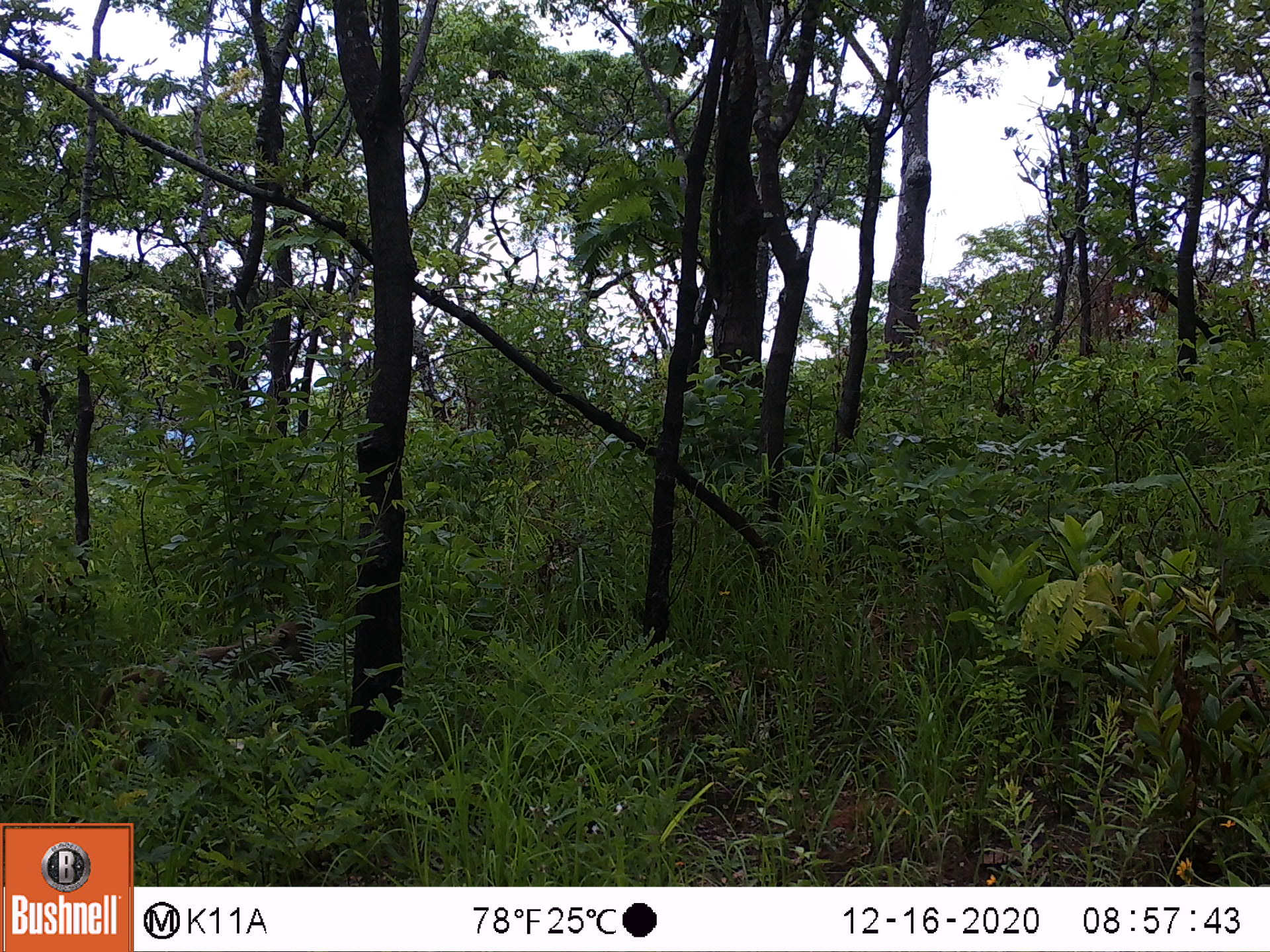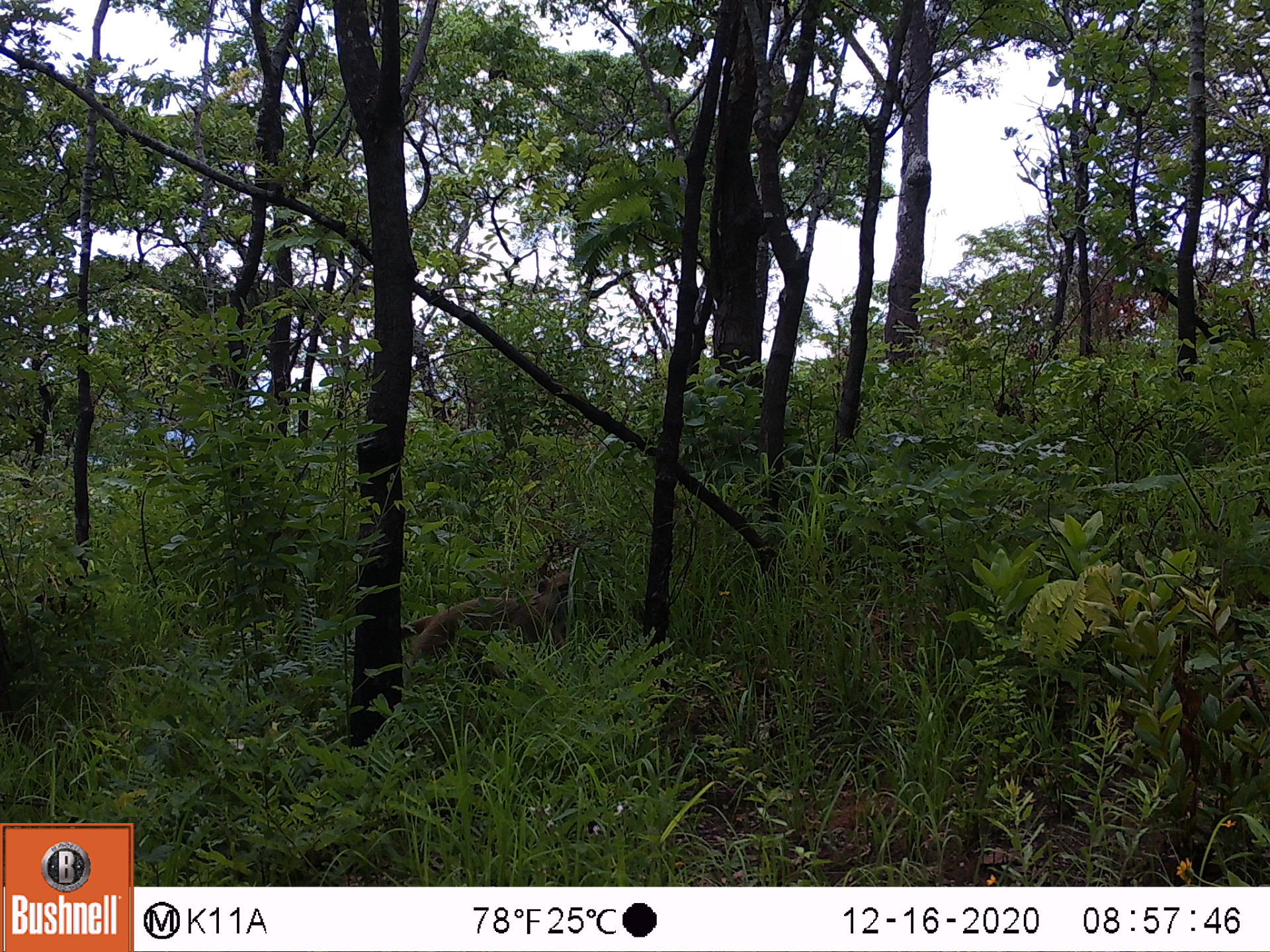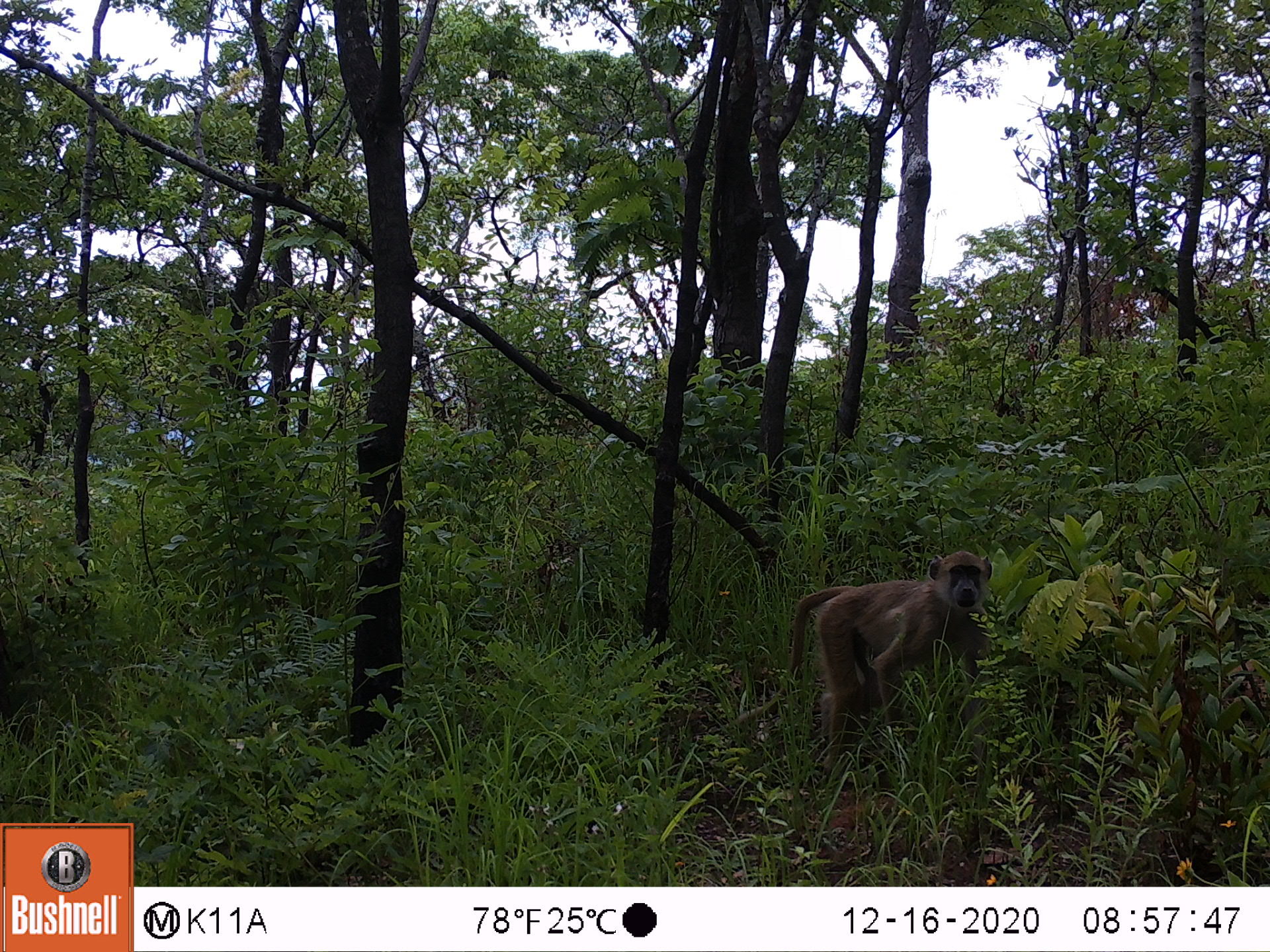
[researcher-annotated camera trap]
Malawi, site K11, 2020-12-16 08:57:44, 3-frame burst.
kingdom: Animalia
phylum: Chordata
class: Mammalia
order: Primates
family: Cercopithecidae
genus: Papio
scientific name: Papio cynocephalus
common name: yellow baboon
Yellow baboon (Papio cynocephalus), count 1.